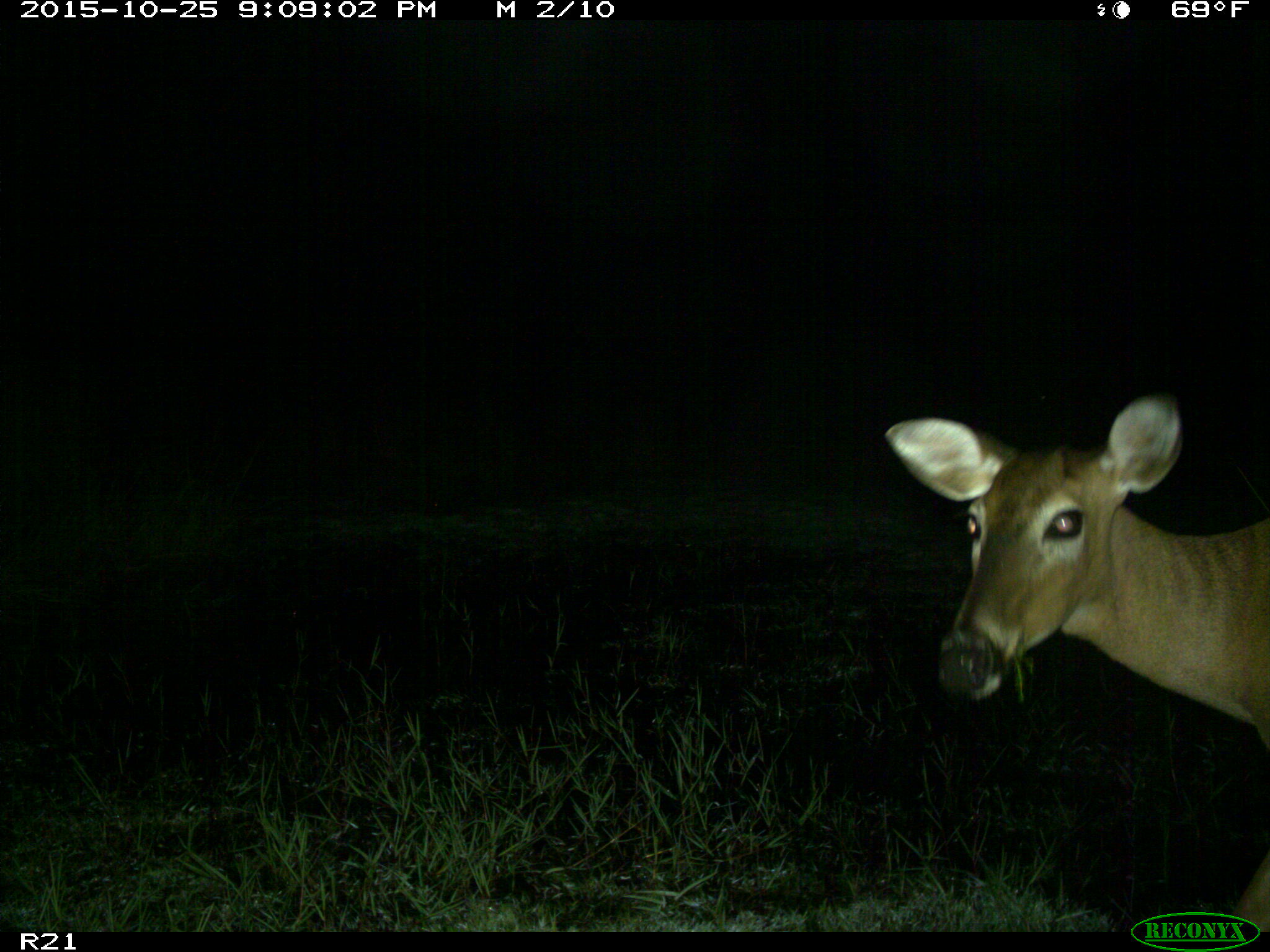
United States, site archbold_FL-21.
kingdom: Animalia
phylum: Chordata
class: Mammalia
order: Artiodactyla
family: Cervidae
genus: Odocoileus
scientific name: Odocoileus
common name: deer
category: unidentified deer